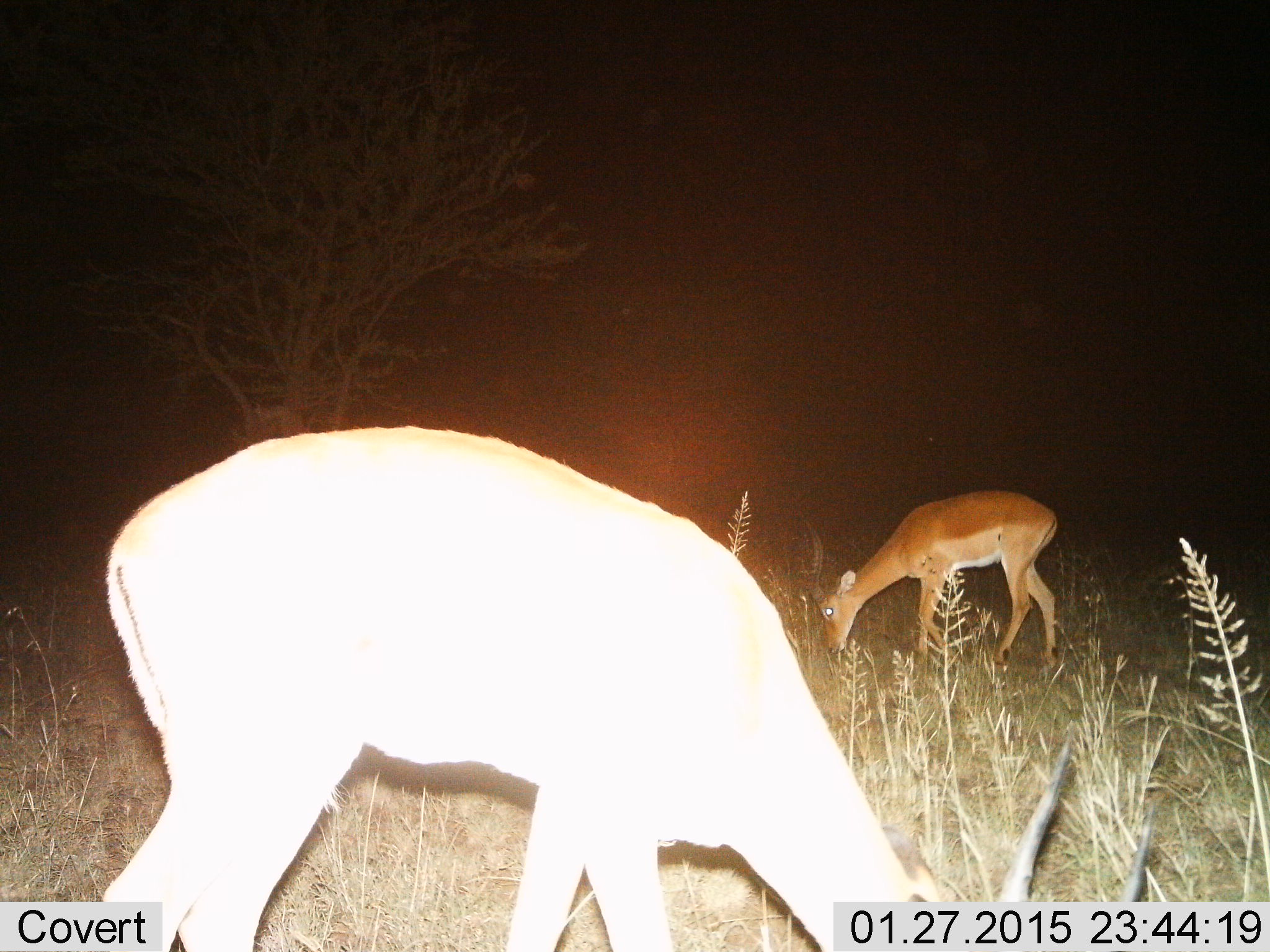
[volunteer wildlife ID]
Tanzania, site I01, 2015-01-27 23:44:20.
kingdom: Animalia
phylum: Chordata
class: Mammalia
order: Artiodactyla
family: Bovidae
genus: Aepyceros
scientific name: Aepyceros melampus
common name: impala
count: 2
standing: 0%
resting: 0%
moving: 0%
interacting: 0%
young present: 10%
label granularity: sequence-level